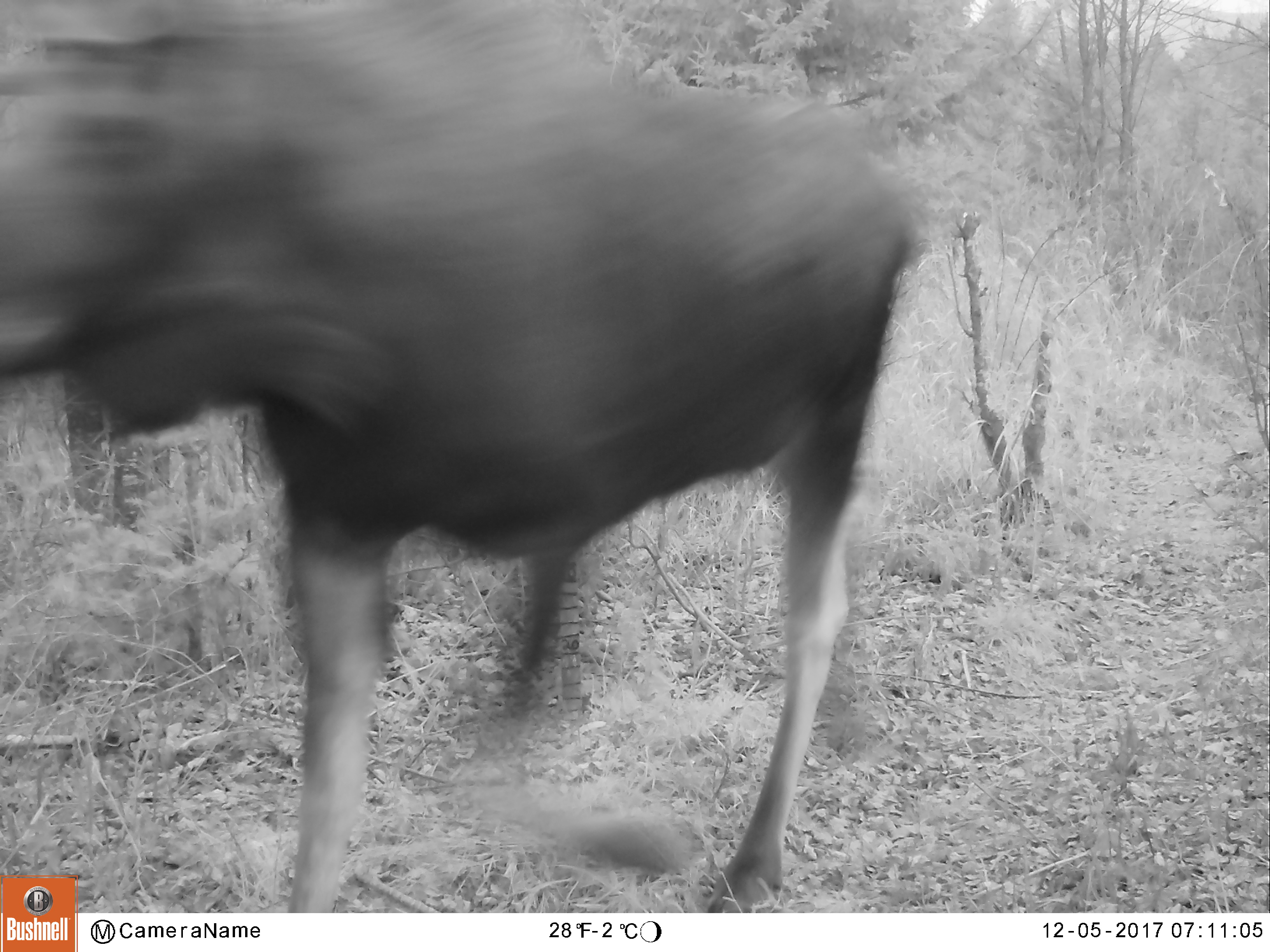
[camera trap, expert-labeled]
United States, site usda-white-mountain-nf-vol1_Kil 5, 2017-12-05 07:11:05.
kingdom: Animalia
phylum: Chordata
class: Mammalia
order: Artiodactyla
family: Cervidae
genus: Alces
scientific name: Alces alces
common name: moose